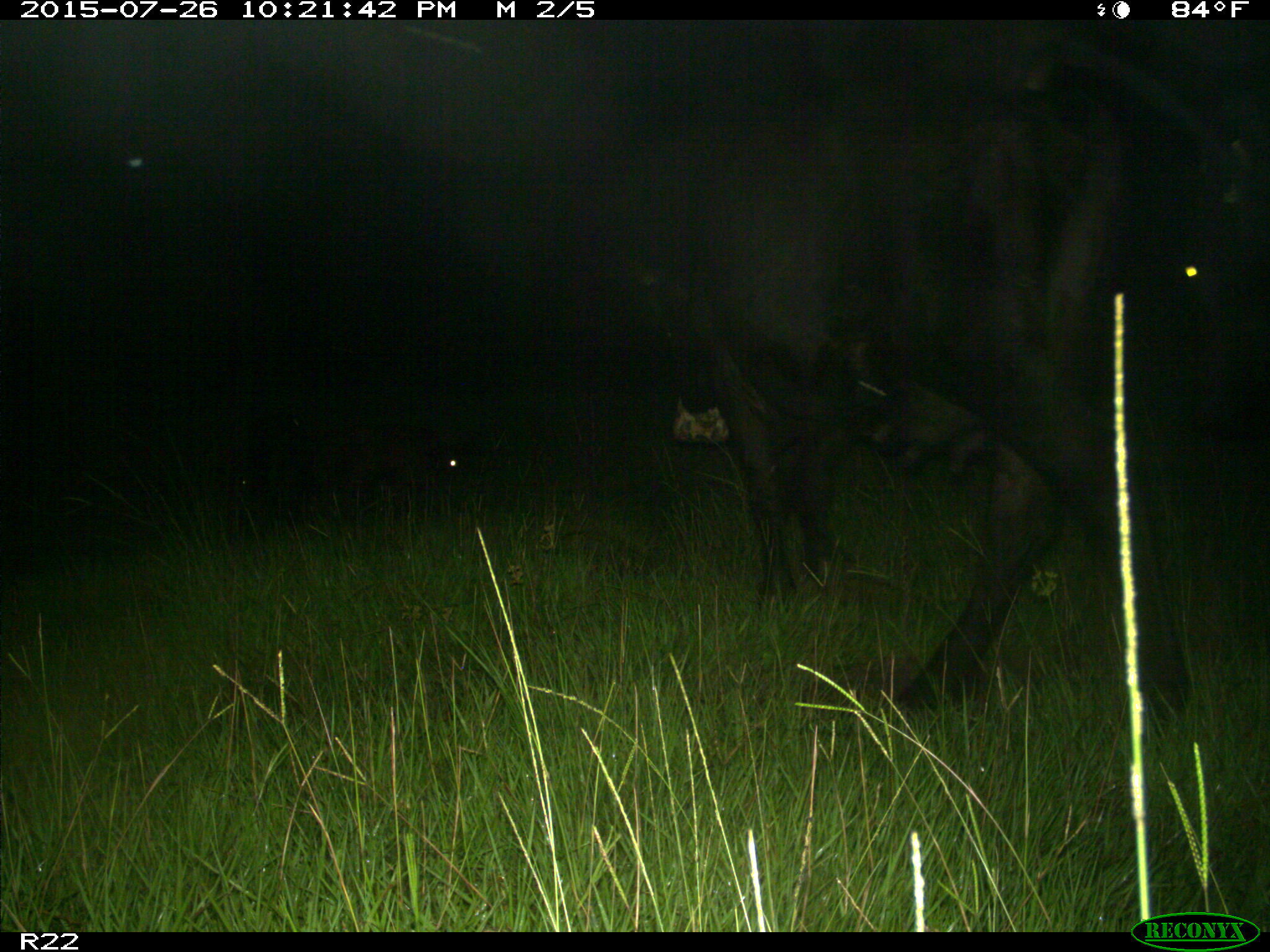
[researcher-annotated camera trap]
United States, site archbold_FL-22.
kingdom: Animalia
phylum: Chordata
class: Mammalia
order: Artiodactyla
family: Bovidae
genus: Bos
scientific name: Bos taurus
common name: domestic cow